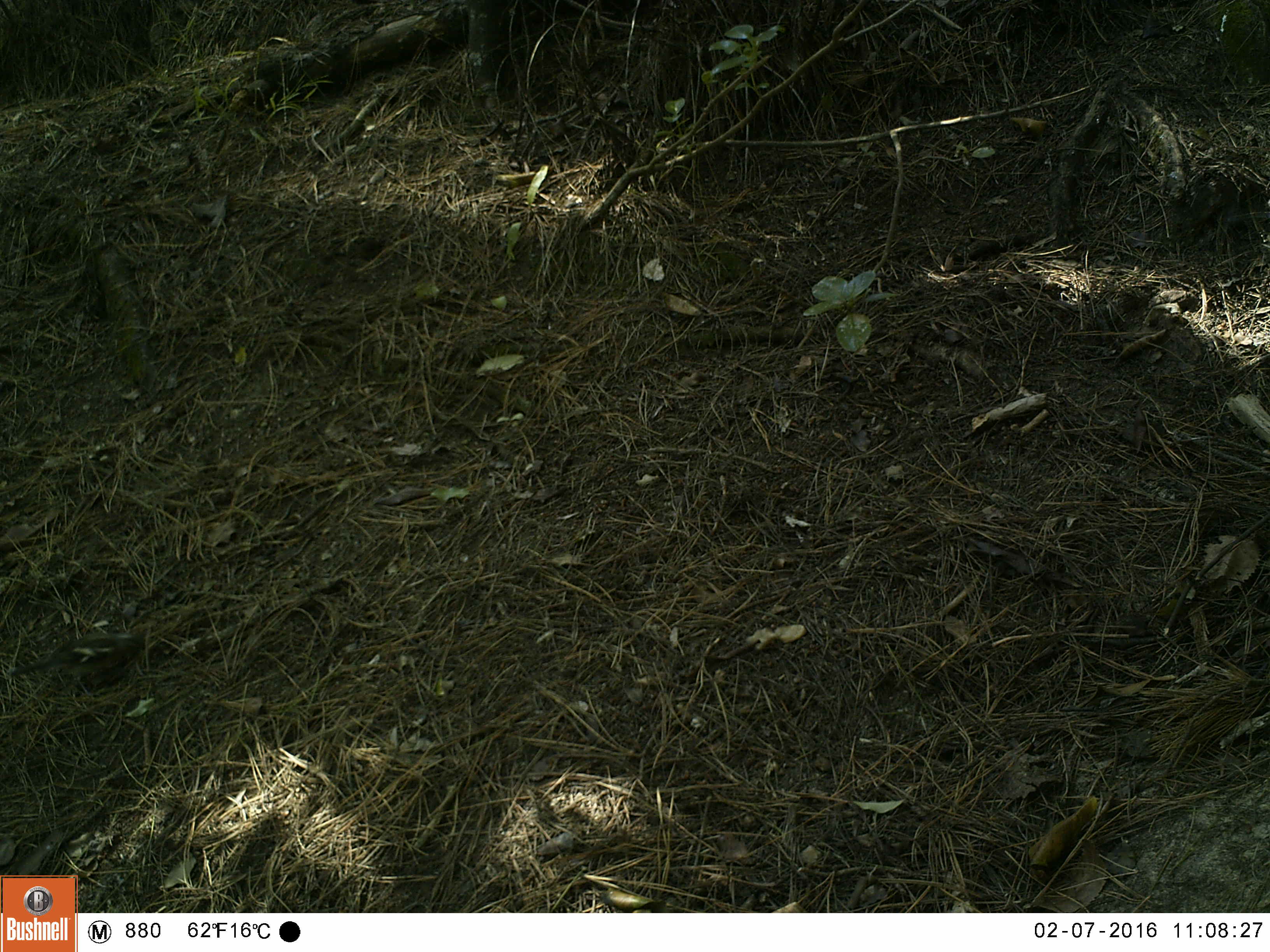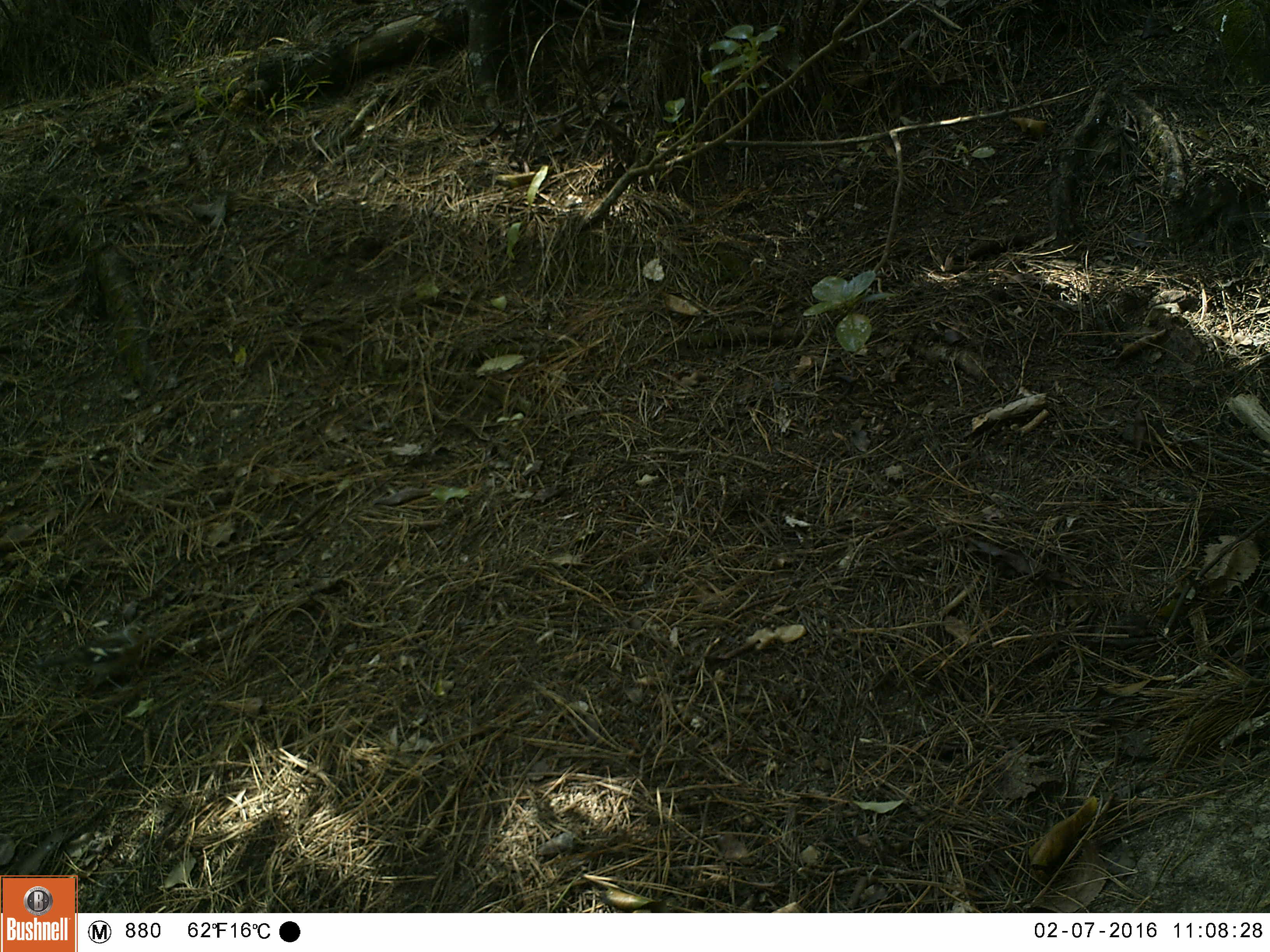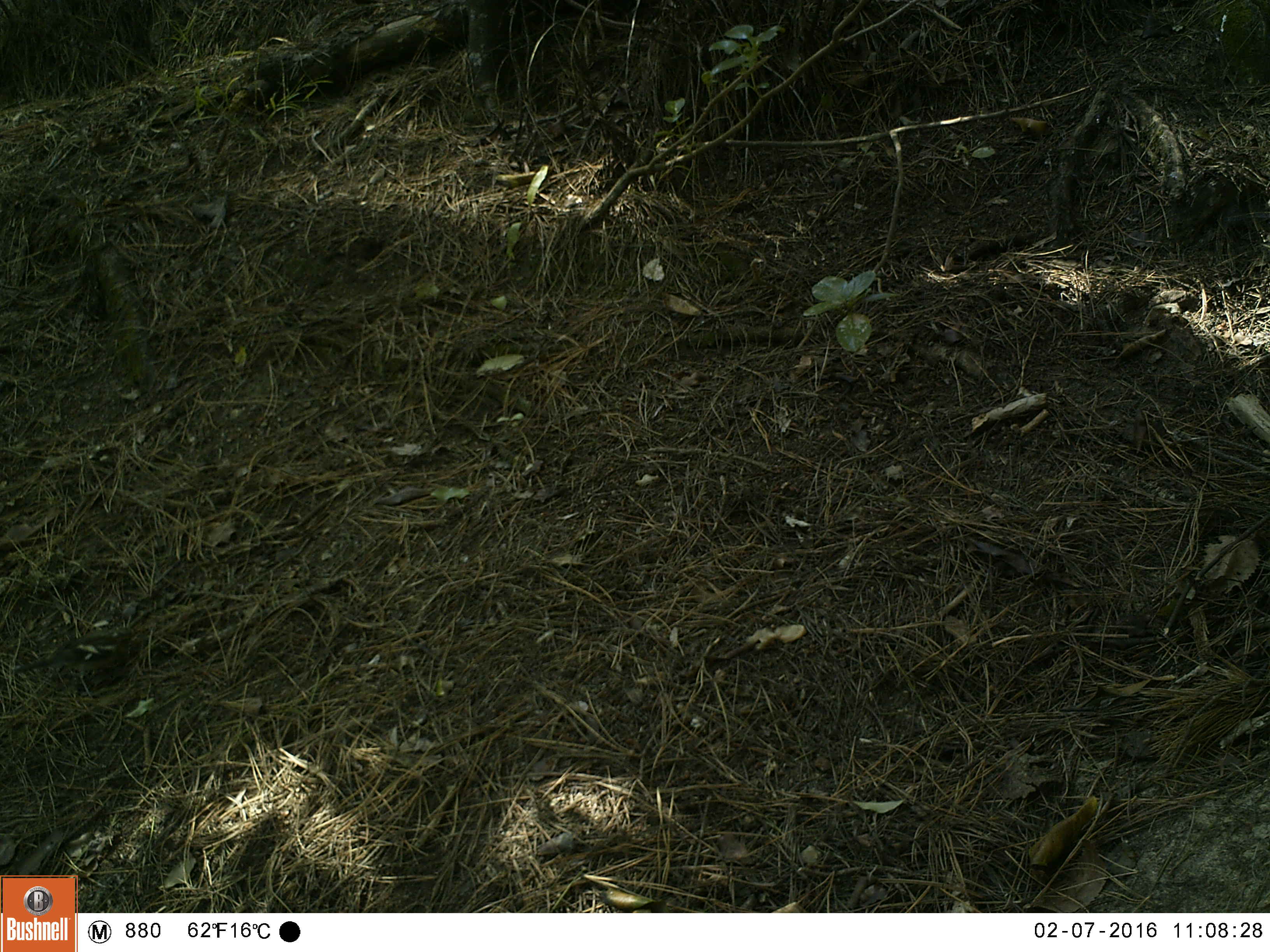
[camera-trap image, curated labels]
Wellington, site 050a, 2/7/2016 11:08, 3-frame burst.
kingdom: Animalia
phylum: Chordata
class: Aves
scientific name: Aves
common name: bird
Bird (Aves).